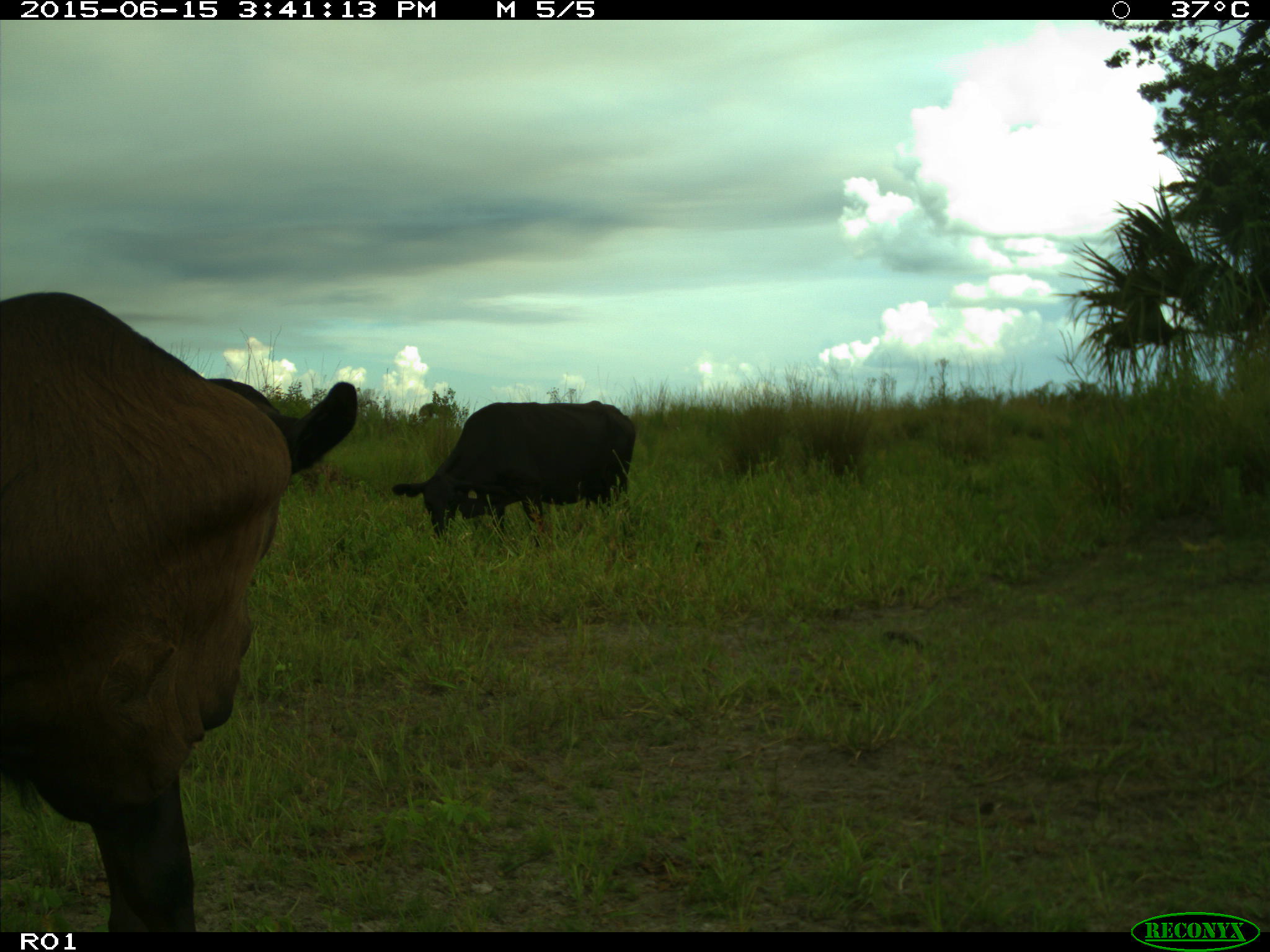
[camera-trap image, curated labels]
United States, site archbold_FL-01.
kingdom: Animalia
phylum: Chordata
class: Mammalia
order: Artiodactyla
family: Bovidae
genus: Bos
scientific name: Bos taurus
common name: domestic cow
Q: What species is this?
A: Bos taurus (domestic cow).